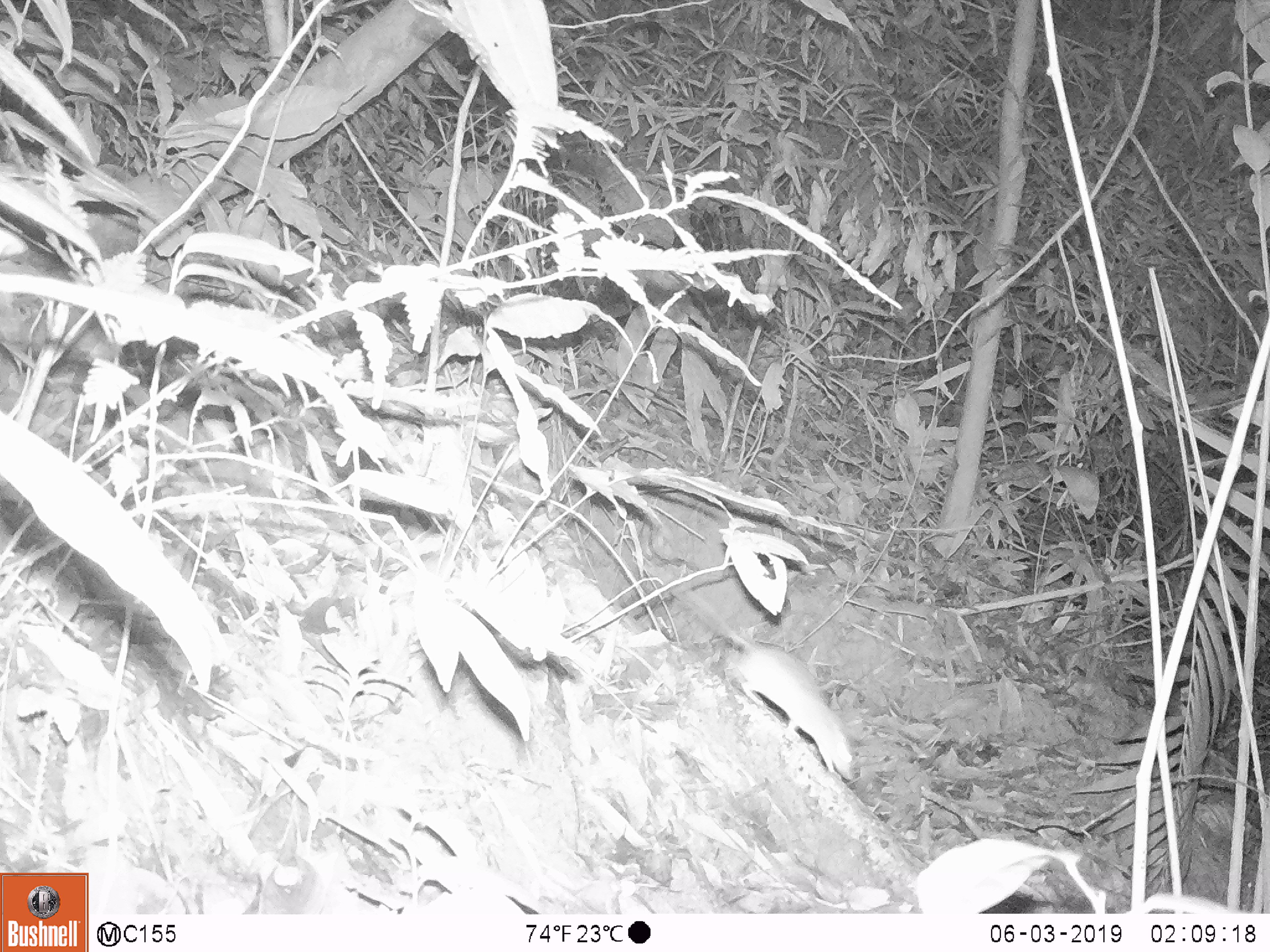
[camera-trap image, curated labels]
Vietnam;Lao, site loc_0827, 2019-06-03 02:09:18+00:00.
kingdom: Animalia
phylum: Chordata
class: Mammalia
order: Rodentia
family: Muridae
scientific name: Muridae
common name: old-world mice and rats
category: unidentified murid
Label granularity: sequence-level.